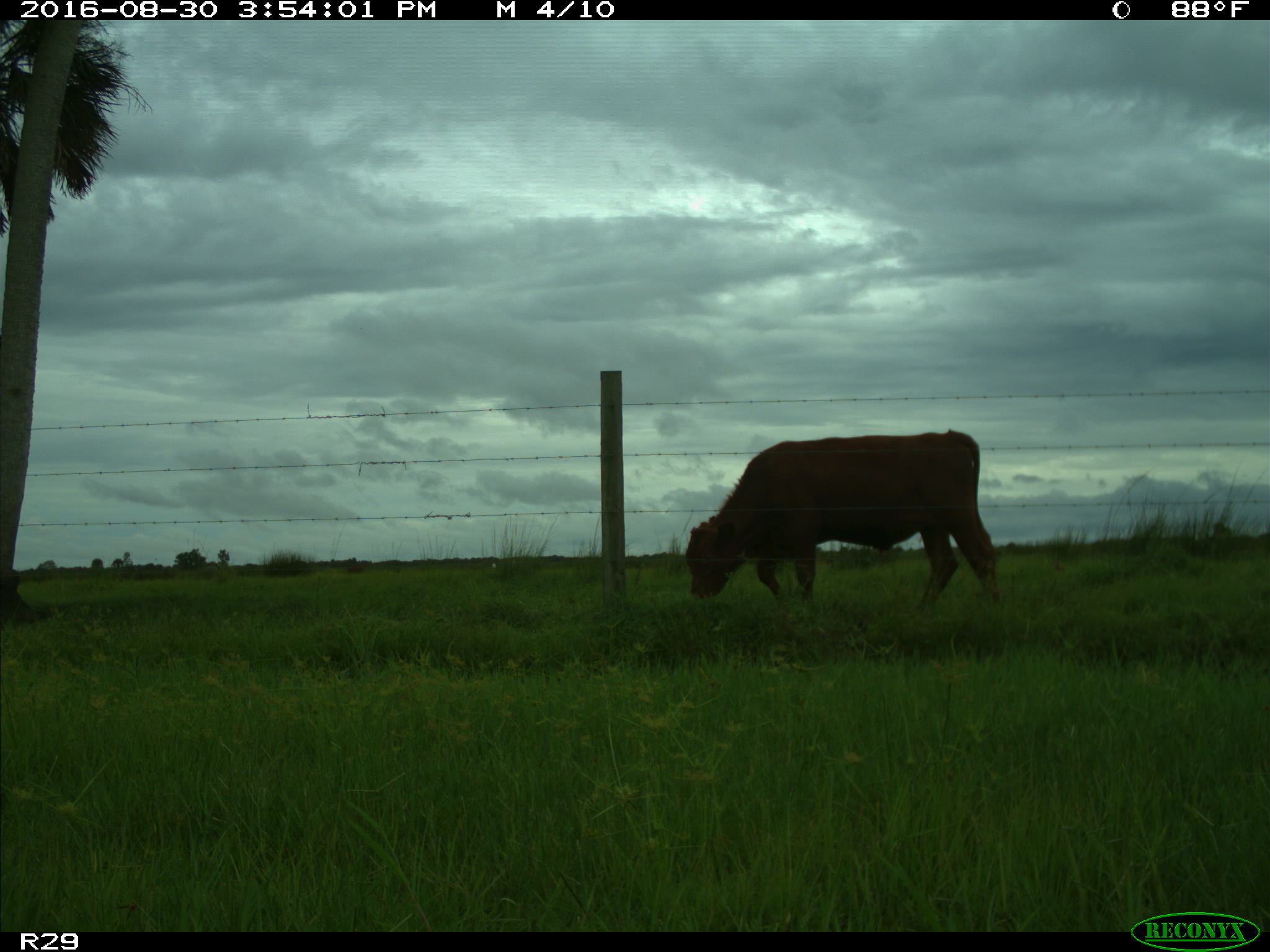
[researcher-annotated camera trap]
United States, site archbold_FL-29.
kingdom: Animalia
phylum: Chordata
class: Mammalia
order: Artiodactyla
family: Bovidae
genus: Bos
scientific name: Bos taurus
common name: domestic cow